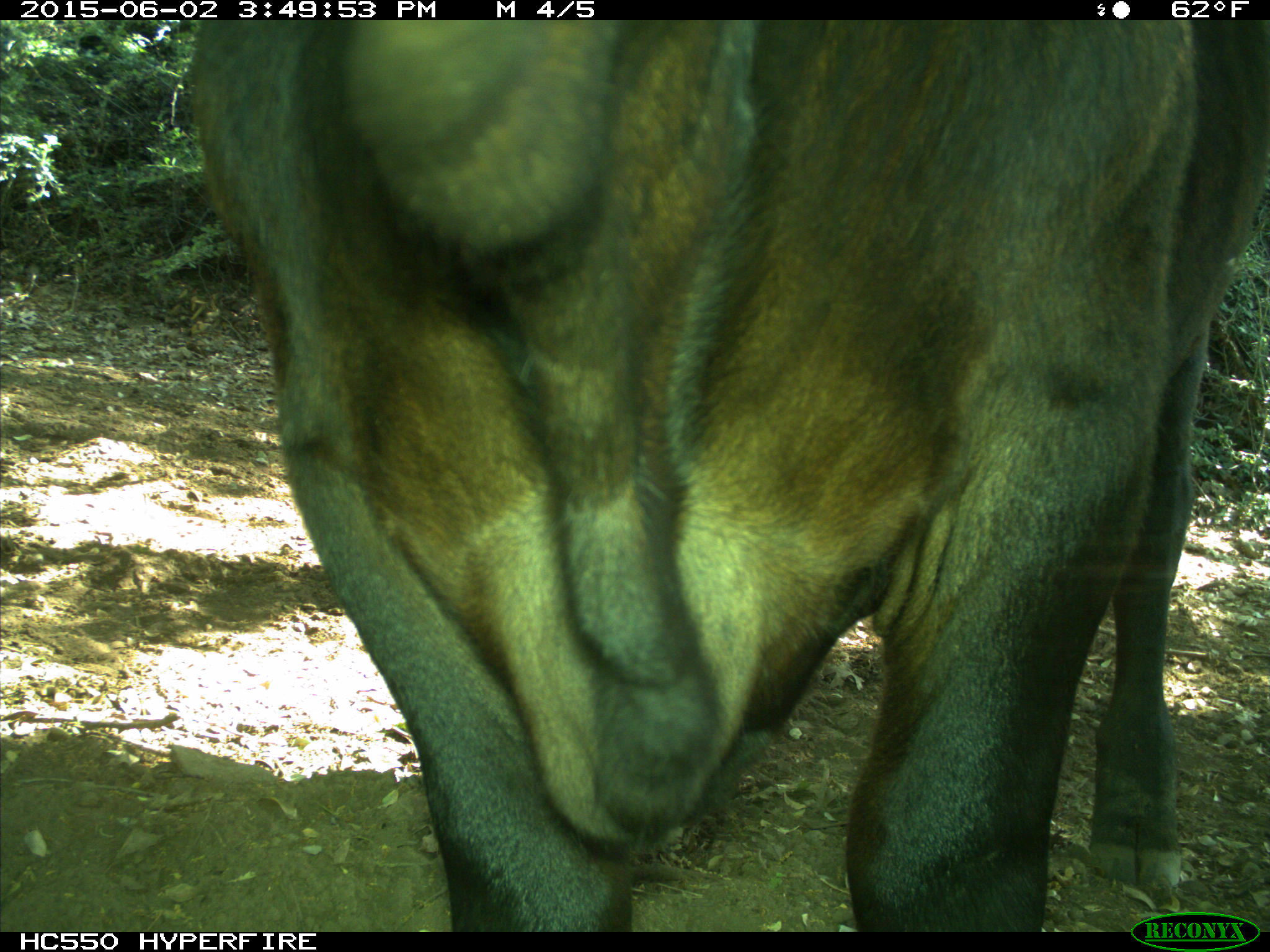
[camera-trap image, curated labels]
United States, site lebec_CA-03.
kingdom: Animalia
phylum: Chordata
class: Mammalia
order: Artiodactyla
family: Bovidae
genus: Bos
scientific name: Bos taurus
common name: domestic cow